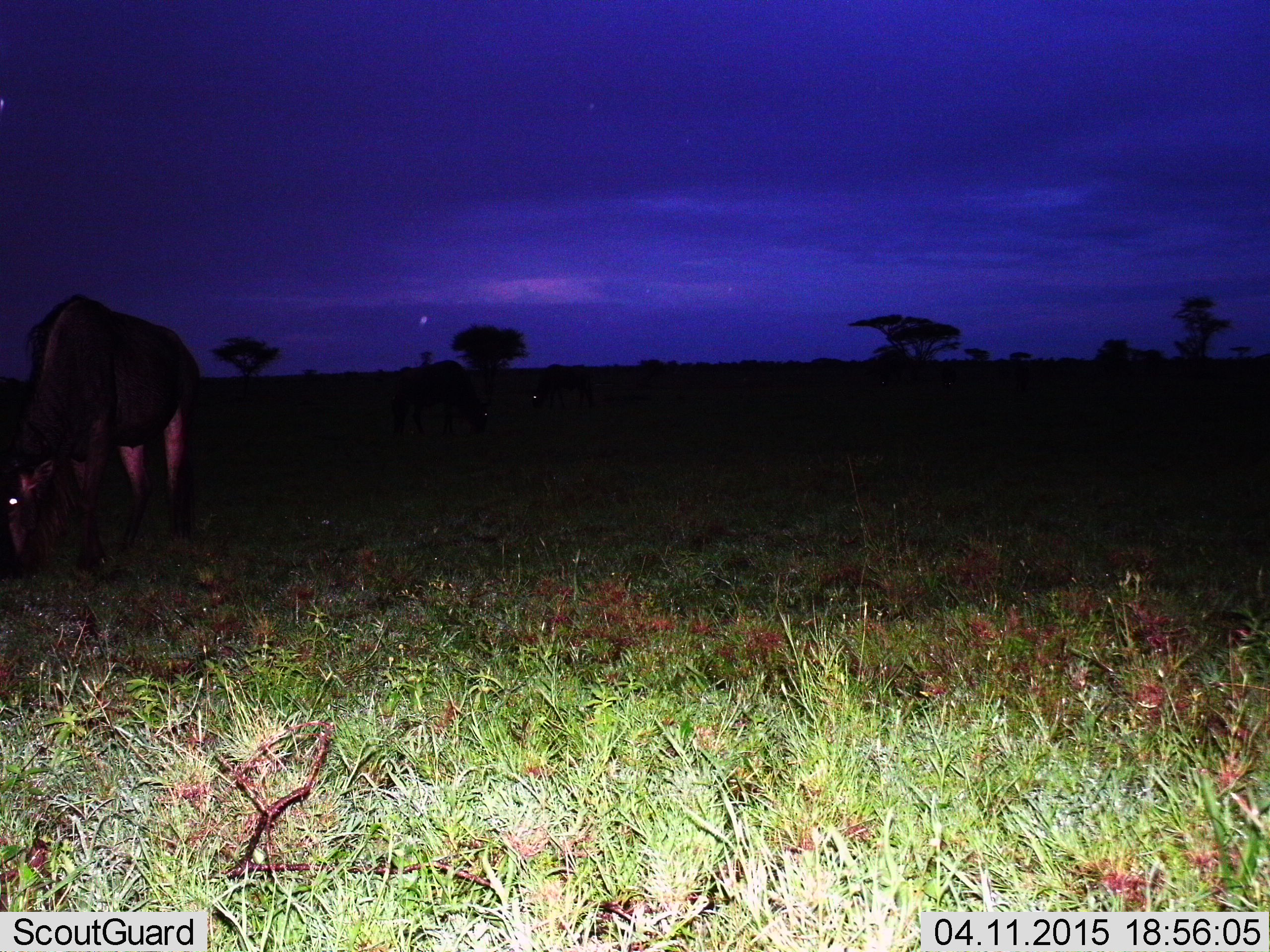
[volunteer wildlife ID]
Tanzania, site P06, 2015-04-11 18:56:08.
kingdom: Animalia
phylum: Chordata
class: Mammalia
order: Artiodactyla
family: Bovidae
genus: Connochaetes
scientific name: Connochaetes taurinus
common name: blue wildebeest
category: wildebeest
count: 3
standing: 30%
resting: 0%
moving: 10%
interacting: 0%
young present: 0%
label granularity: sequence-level